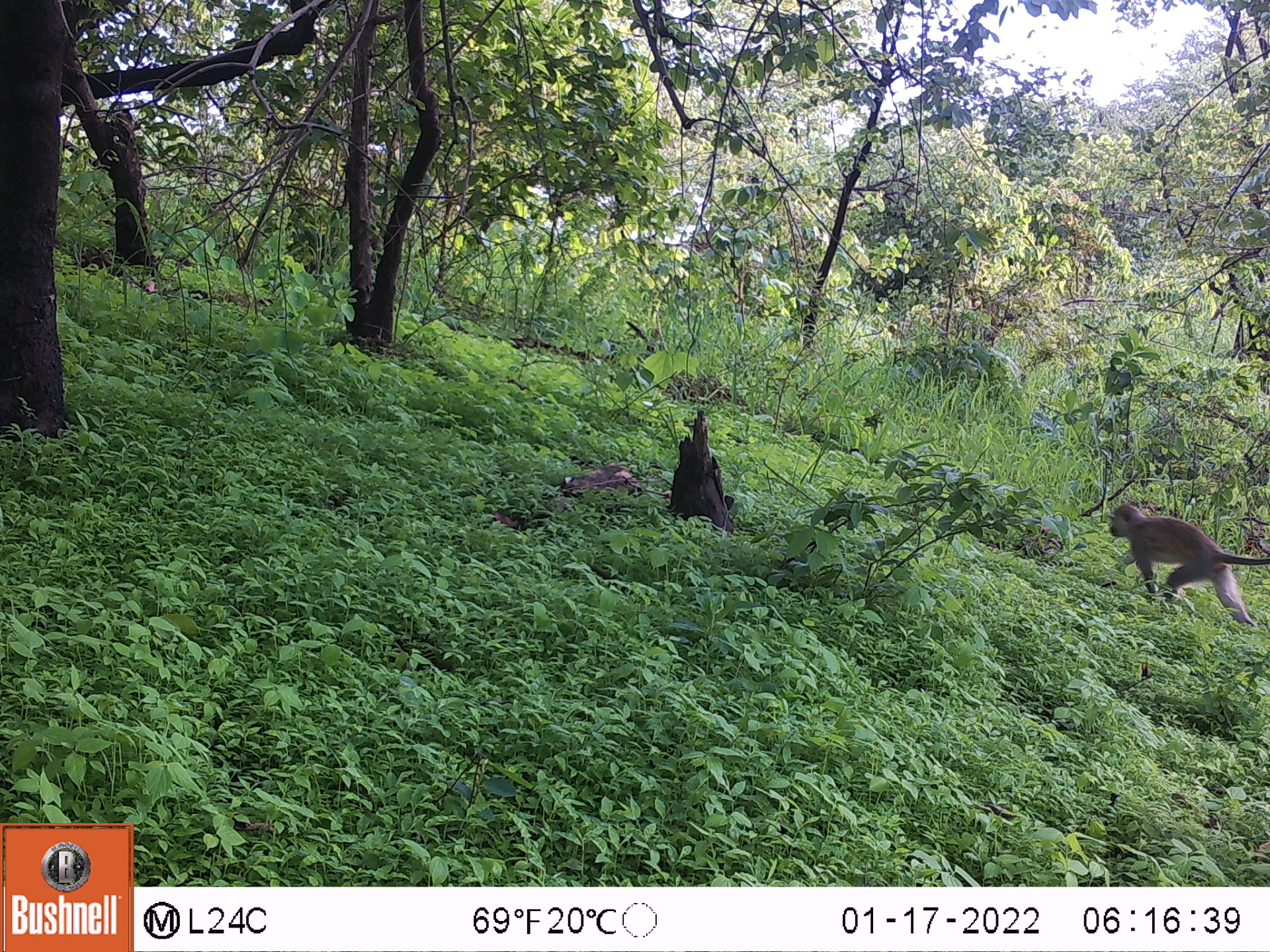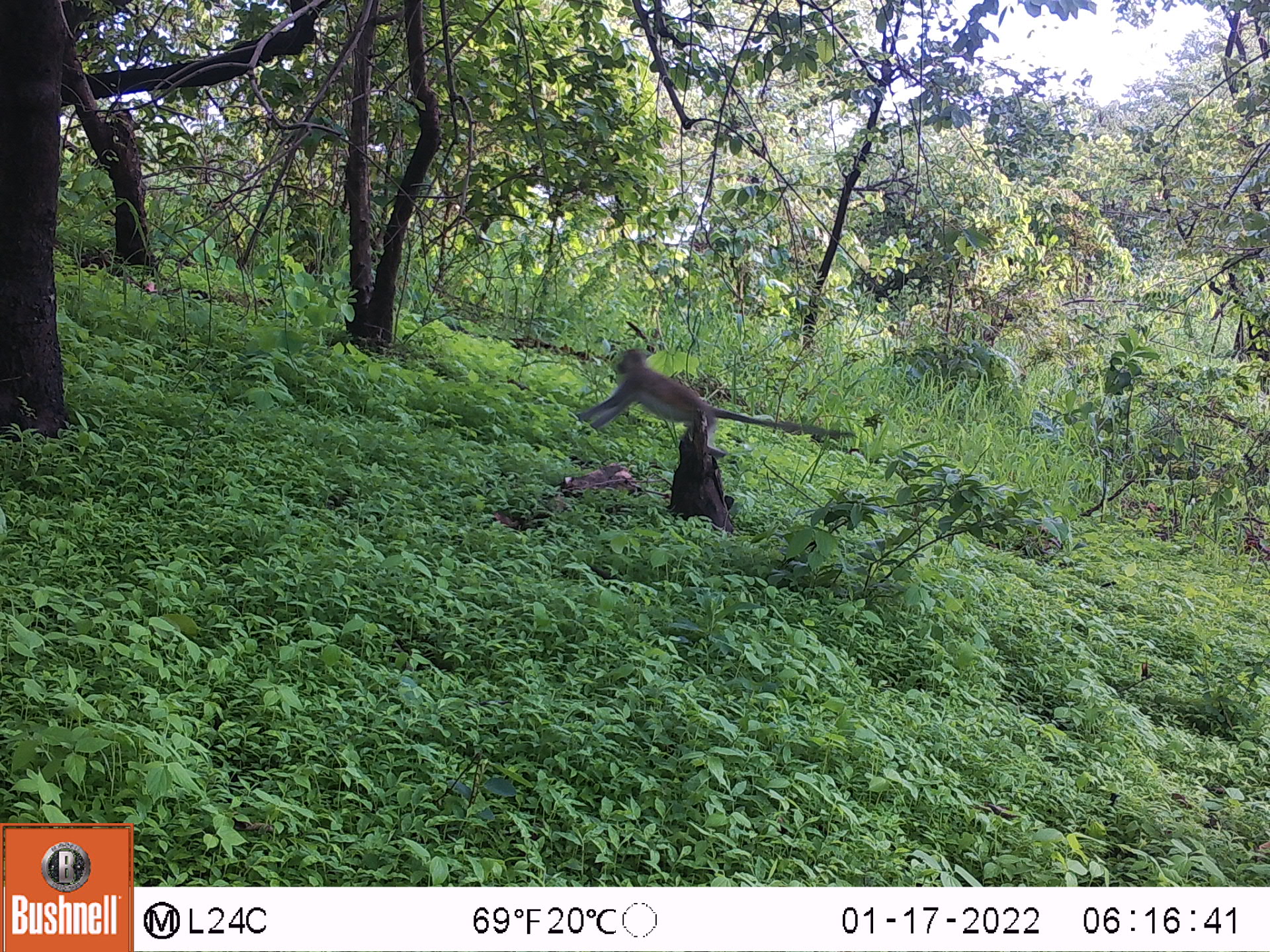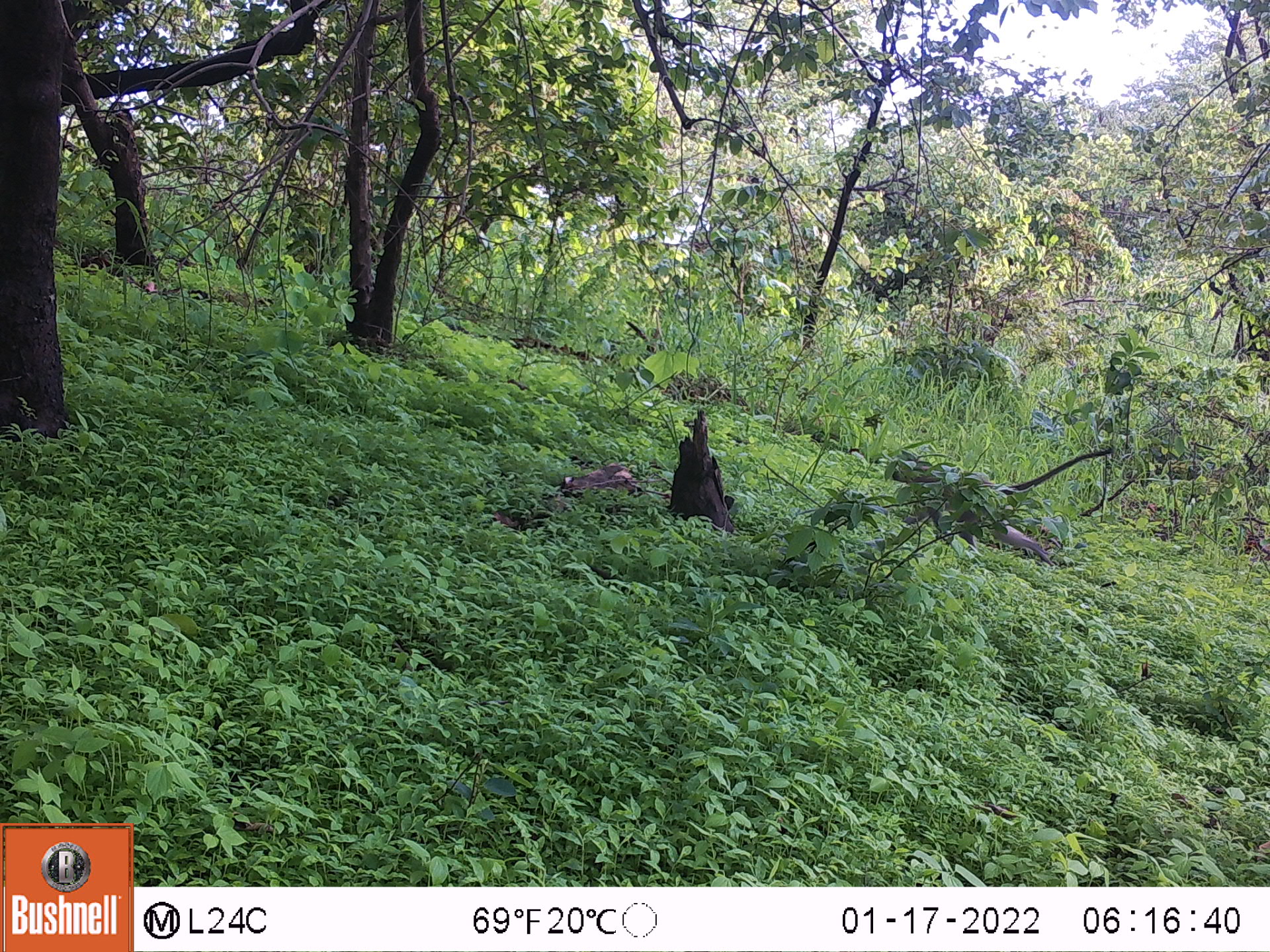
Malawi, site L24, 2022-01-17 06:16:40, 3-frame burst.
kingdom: Animalia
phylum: Chordata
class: Mammalia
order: Primates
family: Cercopithecidae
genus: Chlorocebus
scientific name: Chlorocebus pygerythrus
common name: vervet monkey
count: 1